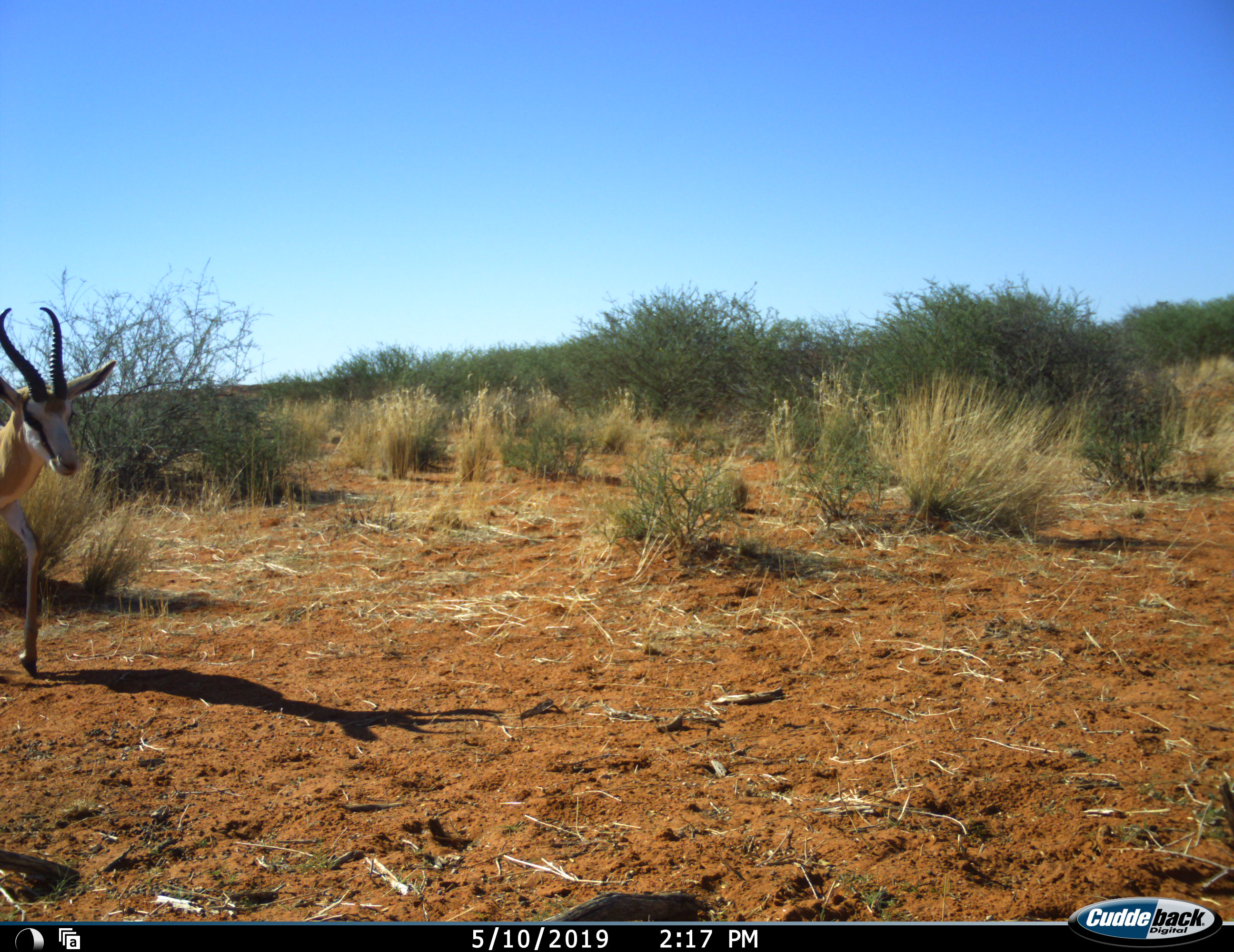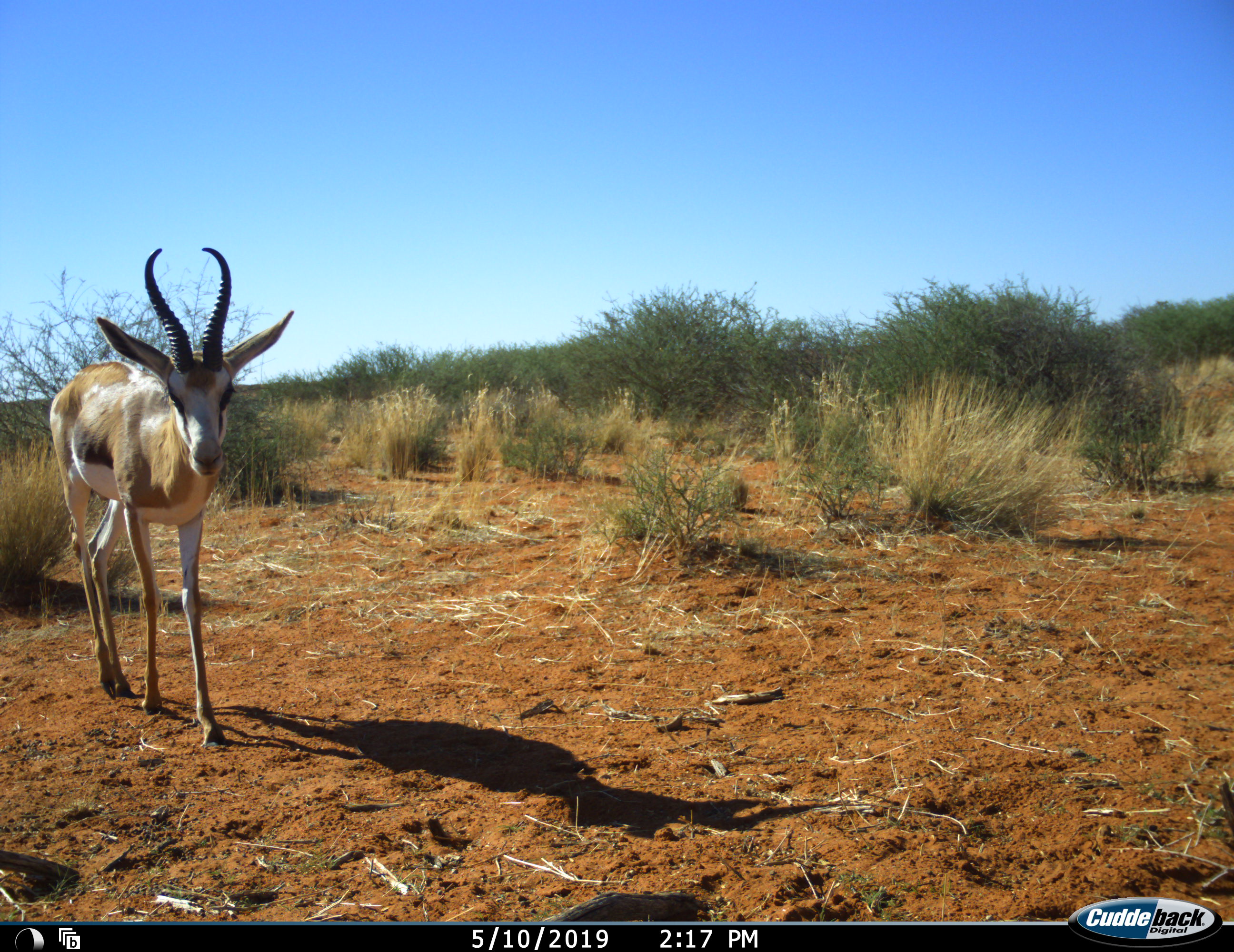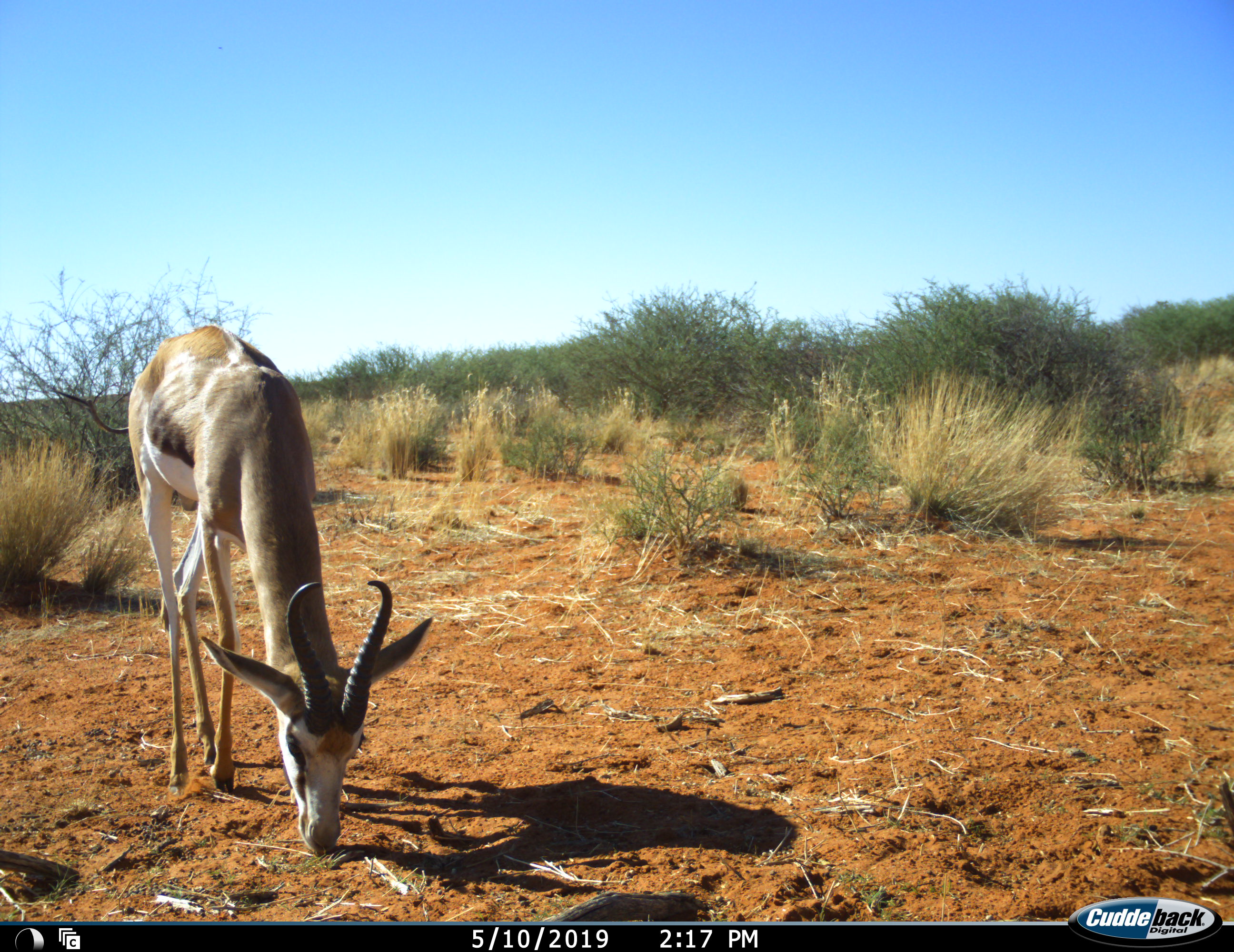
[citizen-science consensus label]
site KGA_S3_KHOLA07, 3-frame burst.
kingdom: Animalia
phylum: Chordata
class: Mammalia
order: Artiodactyla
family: Bovidae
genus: Antidorcas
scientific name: Antidorcas marsupialis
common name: springbok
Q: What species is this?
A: Springbok (Antidorcas marsupialis).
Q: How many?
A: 1.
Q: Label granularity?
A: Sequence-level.